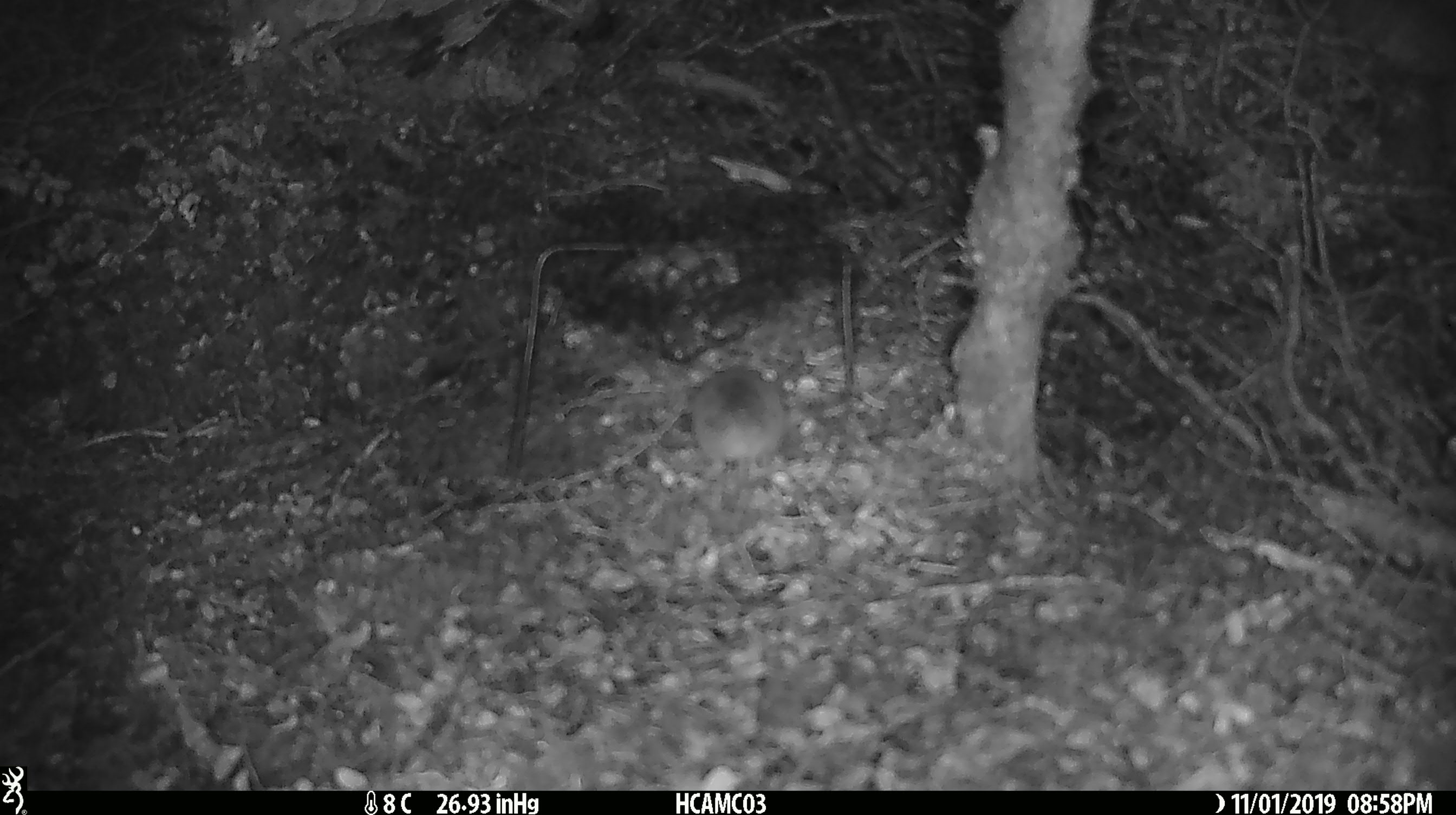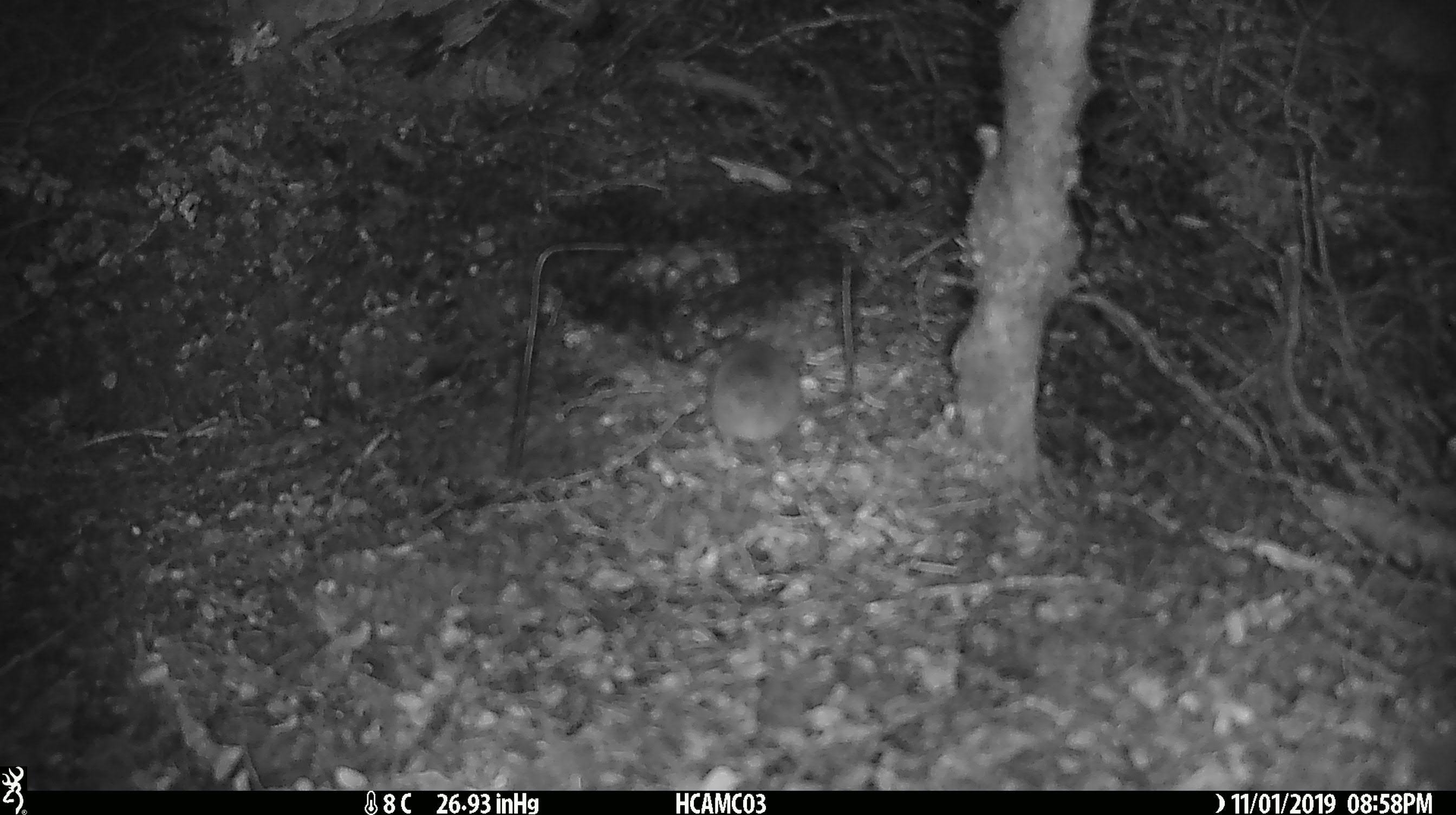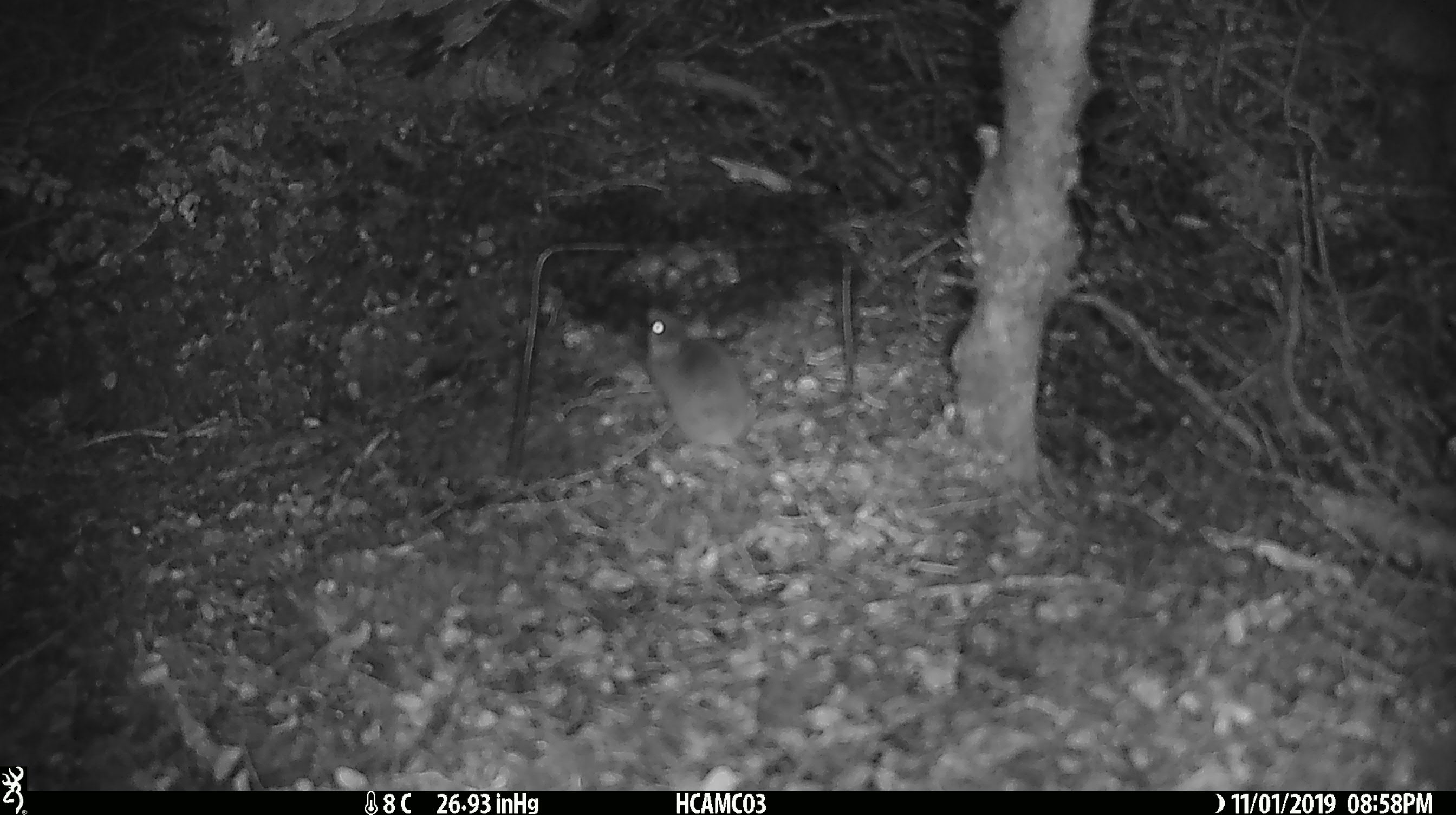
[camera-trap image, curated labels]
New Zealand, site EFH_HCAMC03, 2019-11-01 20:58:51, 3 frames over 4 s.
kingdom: Animalia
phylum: Chordata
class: Mammalia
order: Rodentia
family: Muridae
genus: Mus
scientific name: Mus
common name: mouse